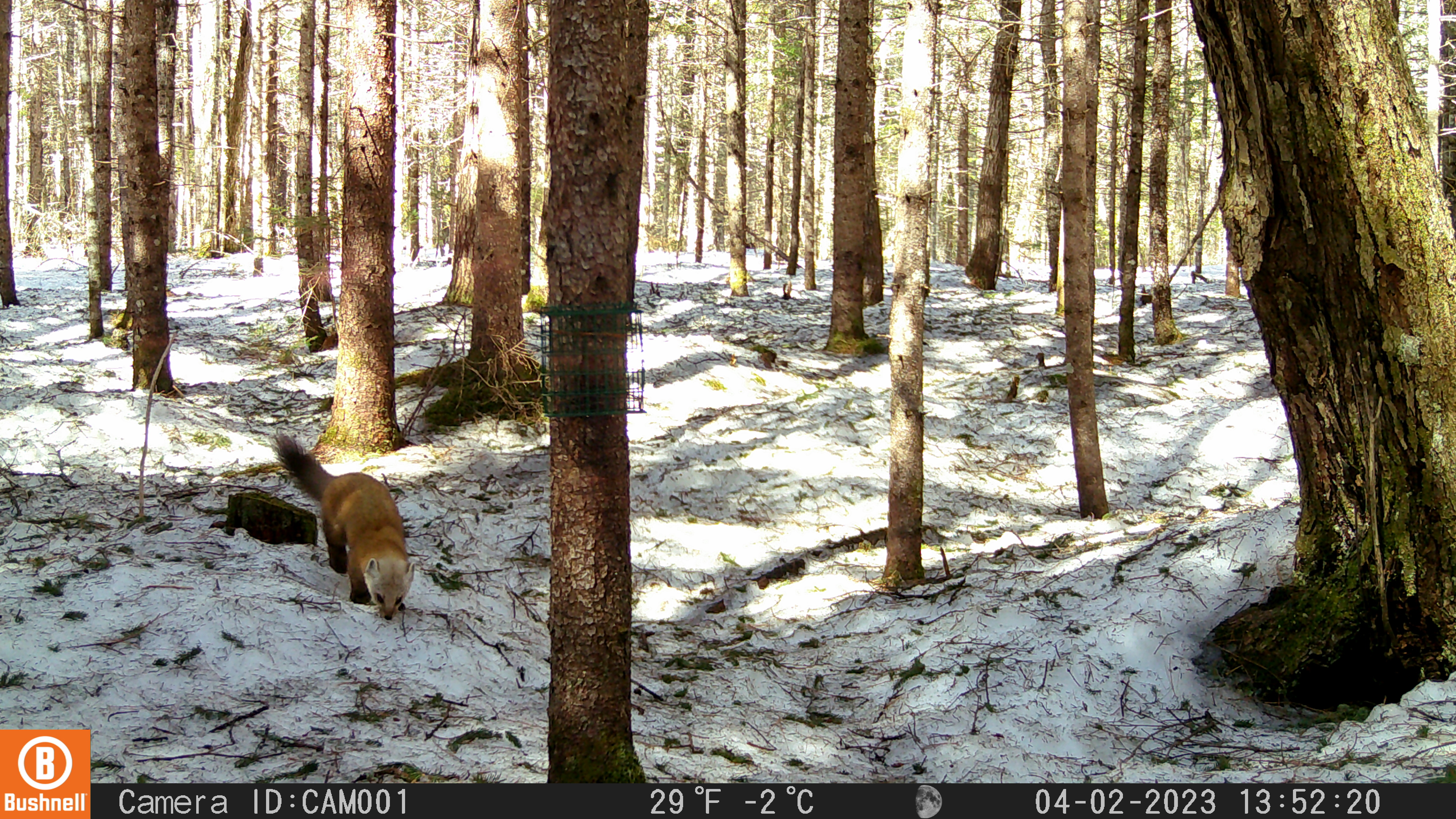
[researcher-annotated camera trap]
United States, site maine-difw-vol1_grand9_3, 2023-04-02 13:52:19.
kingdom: Animalia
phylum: Chordata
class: Mammalia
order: Carnivora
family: Mustelidae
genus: Martes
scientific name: Martes americana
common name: american marten